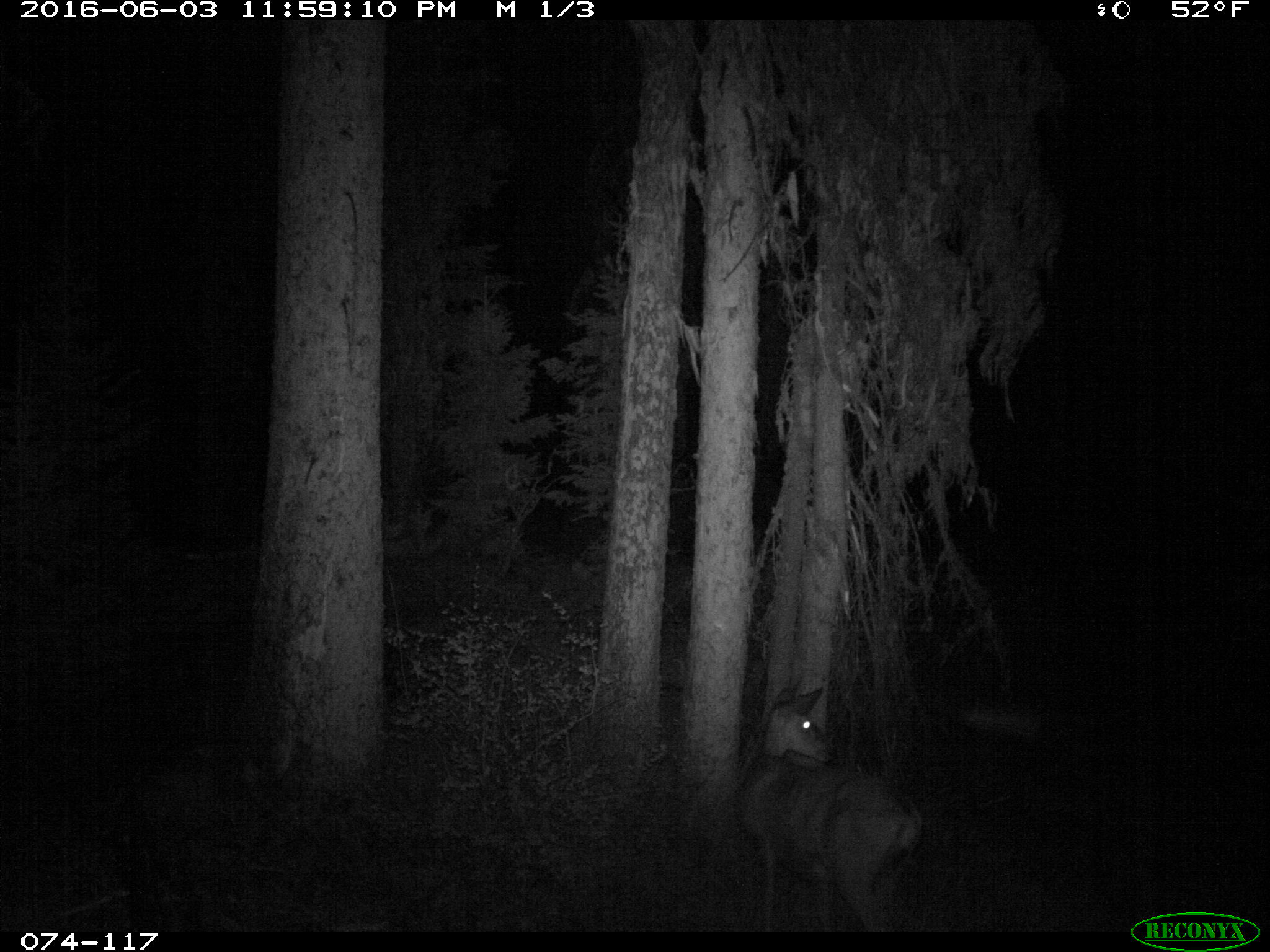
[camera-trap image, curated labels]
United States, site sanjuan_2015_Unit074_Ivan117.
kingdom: Animalia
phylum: Chordata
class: Mammalia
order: Artiodactyla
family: Cervidae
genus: Odocoileus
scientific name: Odocoileus hemionus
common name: mule deer